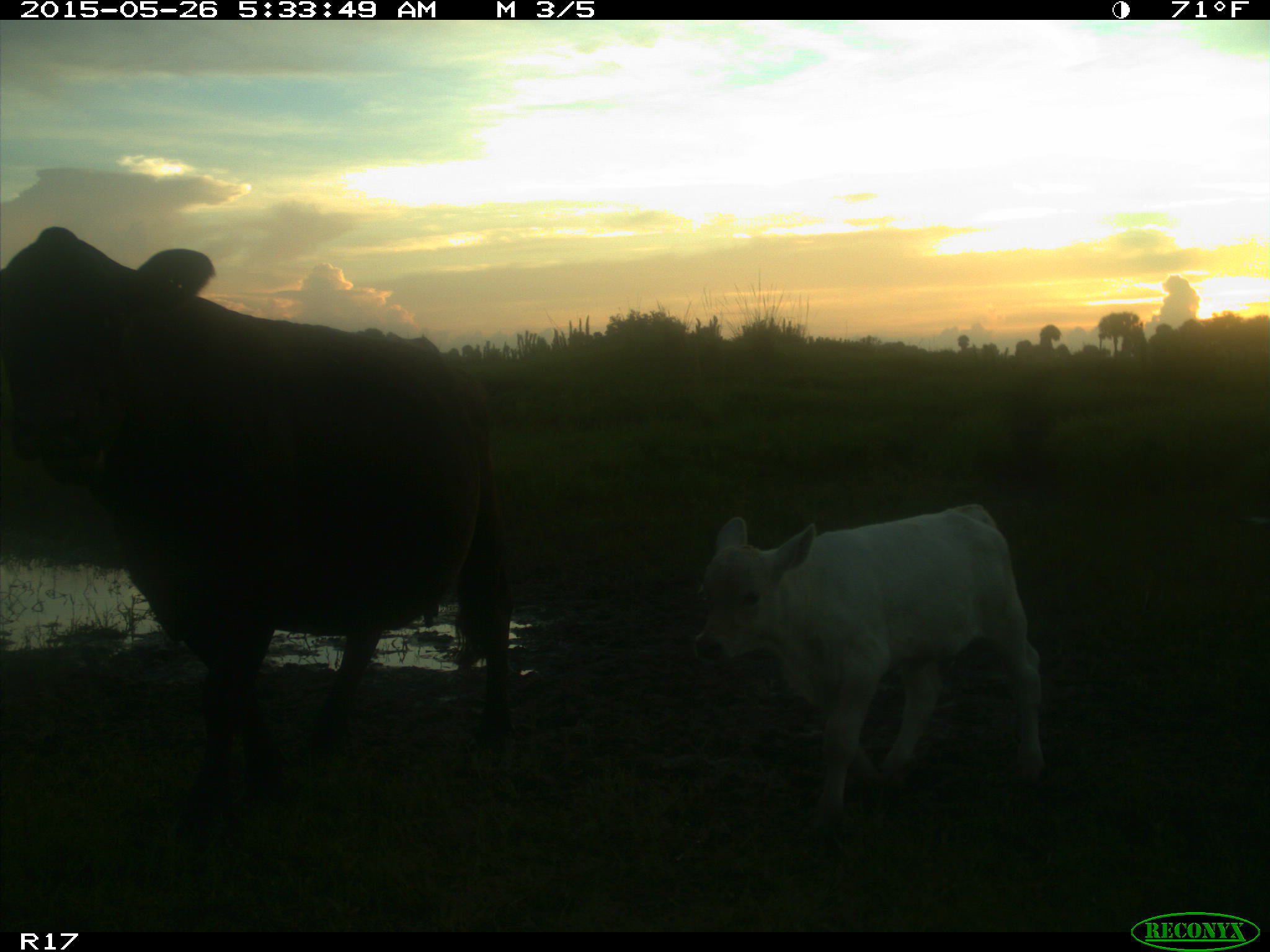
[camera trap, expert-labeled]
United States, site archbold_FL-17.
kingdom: Animalia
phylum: Chordata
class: Mammalia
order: Artiodactyla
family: Bovidae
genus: Bos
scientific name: Bos taurus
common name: domestic cow